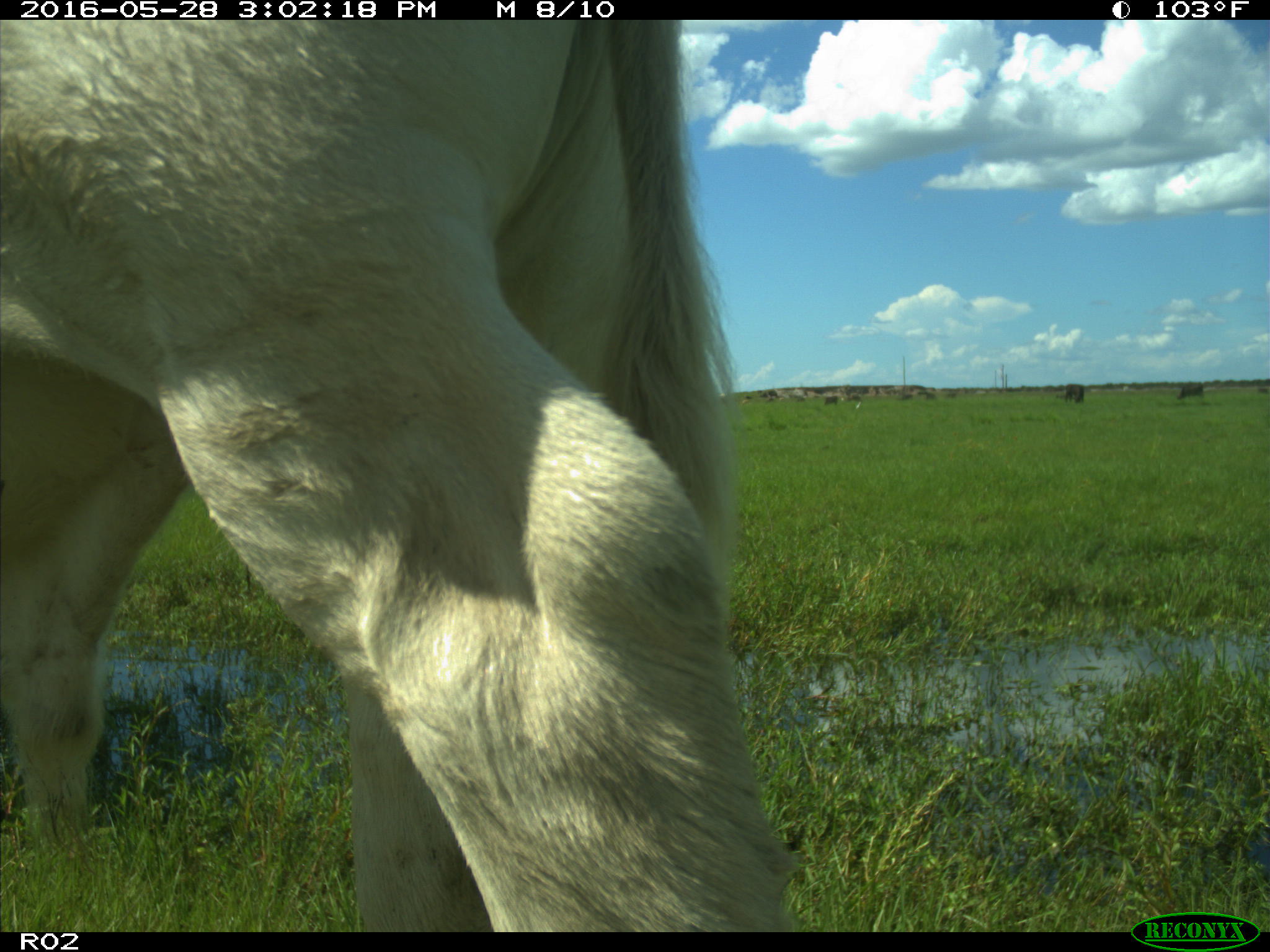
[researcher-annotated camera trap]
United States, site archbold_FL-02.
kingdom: Animalia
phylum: Chordata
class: Mammalia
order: Artiodactyla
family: Bovidae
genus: Bos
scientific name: Bos taurus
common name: domestic cow